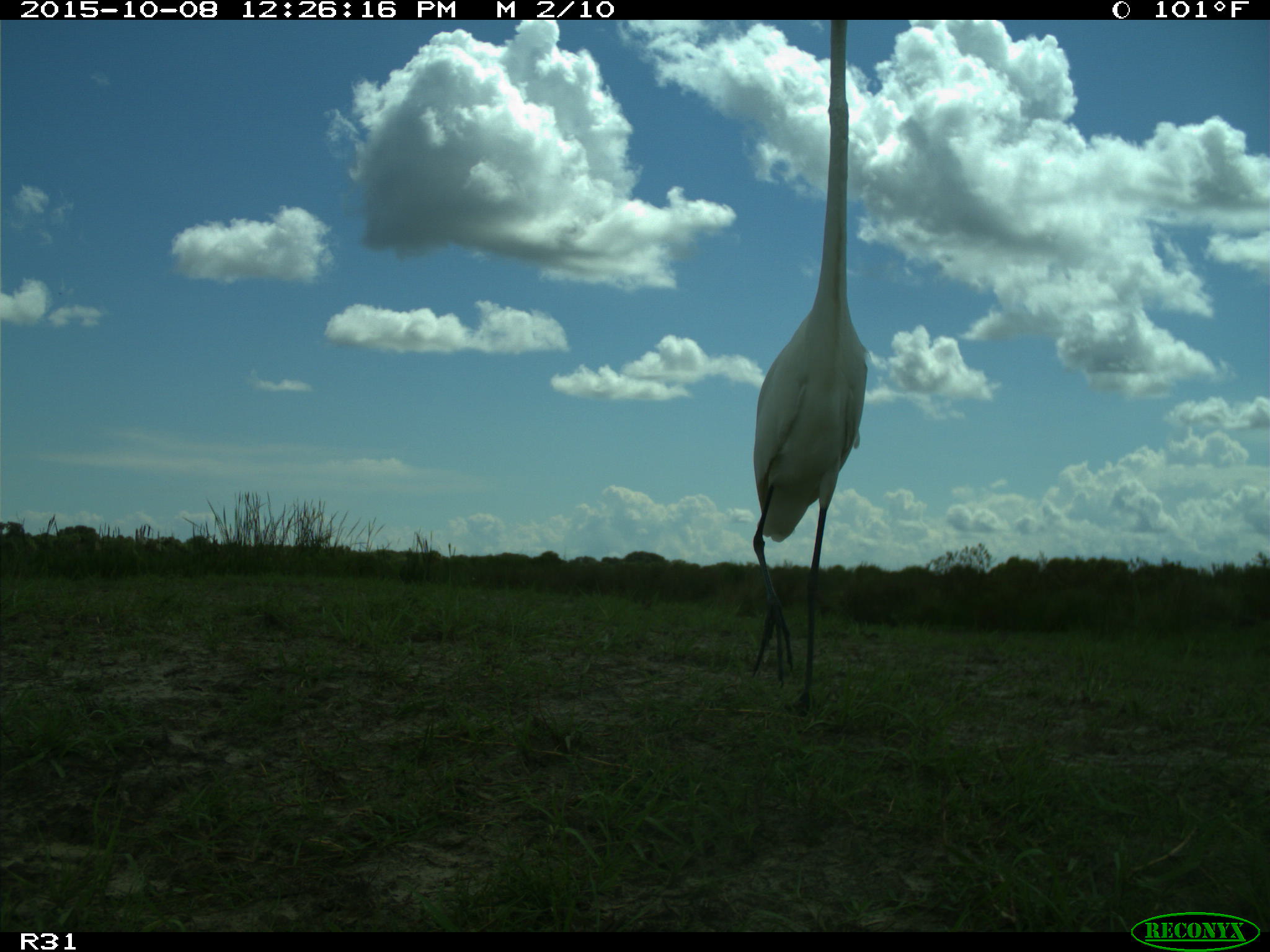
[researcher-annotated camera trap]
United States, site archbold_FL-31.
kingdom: Animalia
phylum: Chordata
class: Aves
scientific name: Aves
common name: birds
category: unidentified bird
Unidentified bird (birds) (Aves).